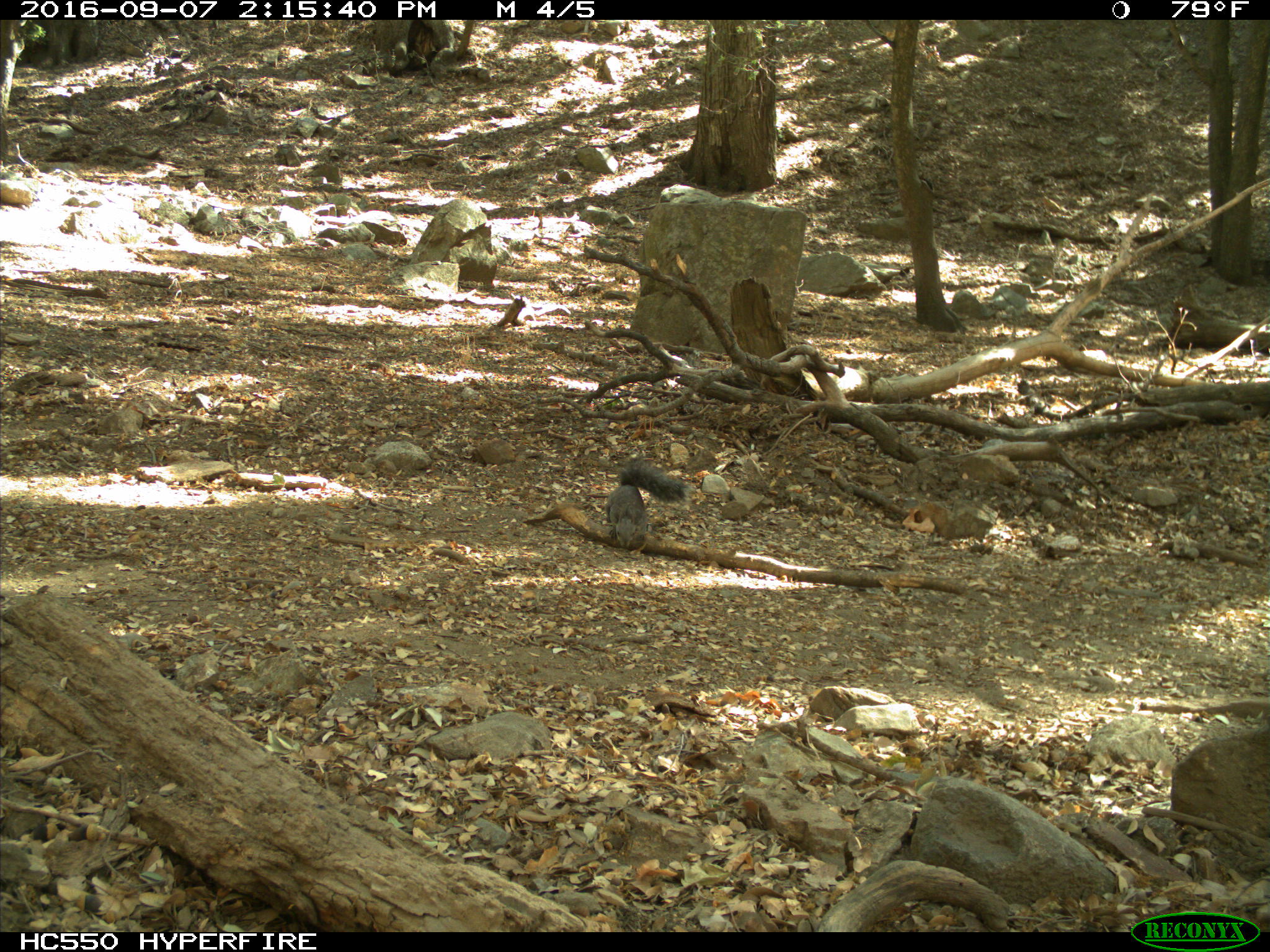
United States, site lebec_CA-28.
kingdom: Animalia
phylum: Chordata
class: Mammalia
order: Rodentia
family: Sciuridae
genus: Sciurus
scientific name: Sciurus carolinensis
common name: eastern gray squirrel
Sciurus carolinensis (eastern gray squirrel).